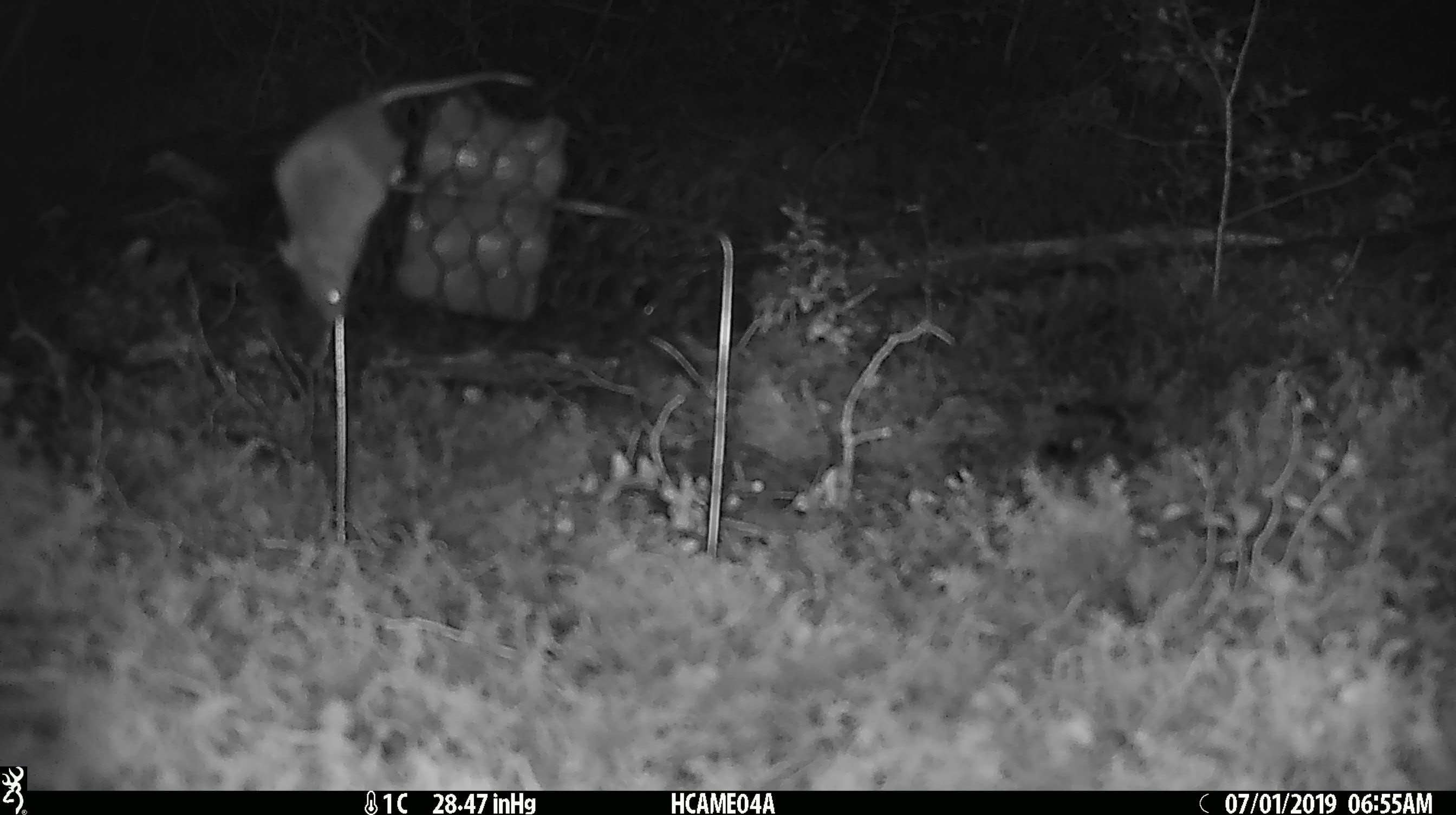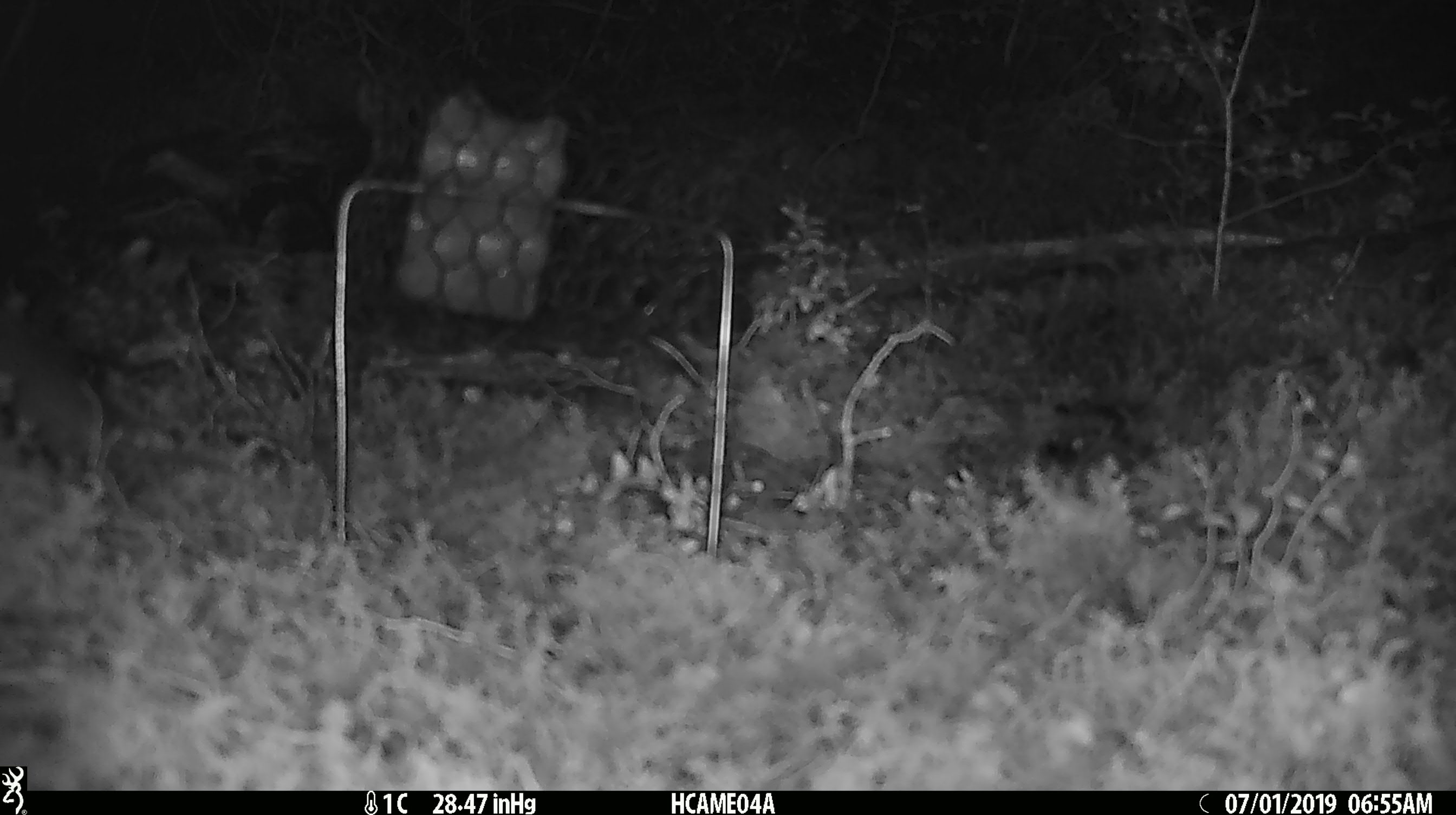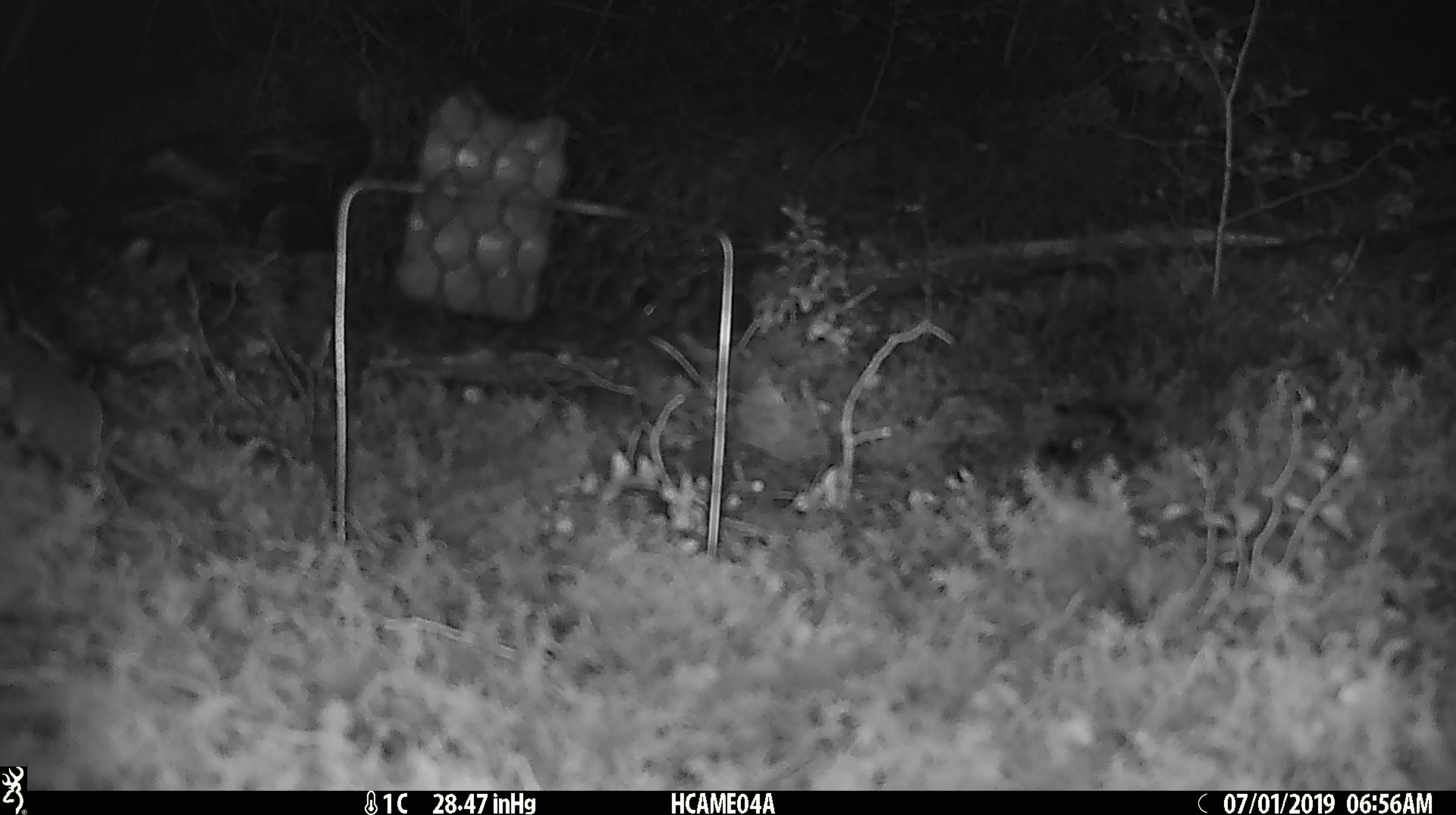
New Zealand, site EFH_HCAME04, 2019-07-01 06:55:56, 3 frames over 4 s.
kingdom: Animalia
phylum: Chordata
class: Mammalia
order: Rodentia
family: Muridae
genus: Mus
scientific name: Mus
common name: mouse